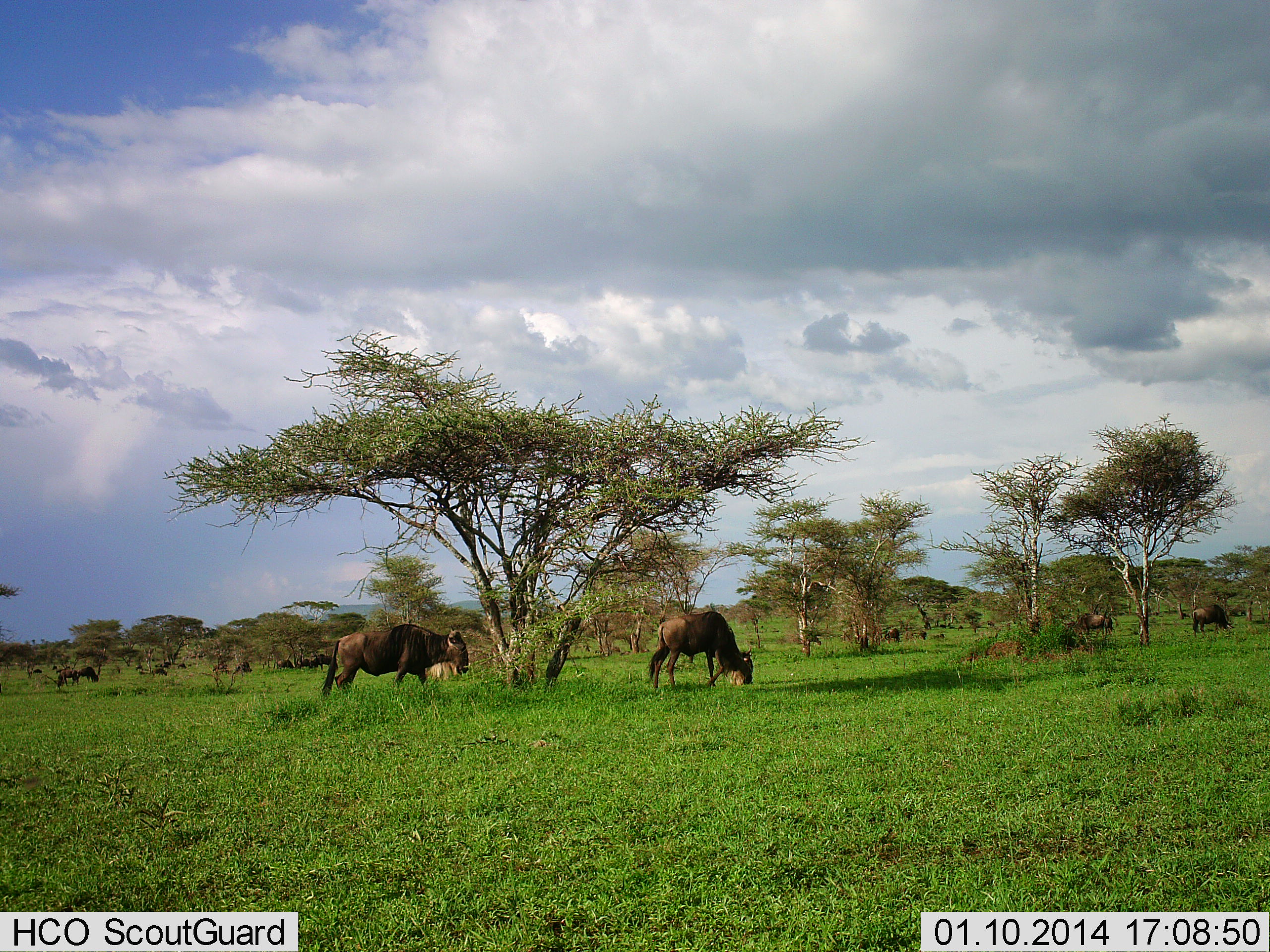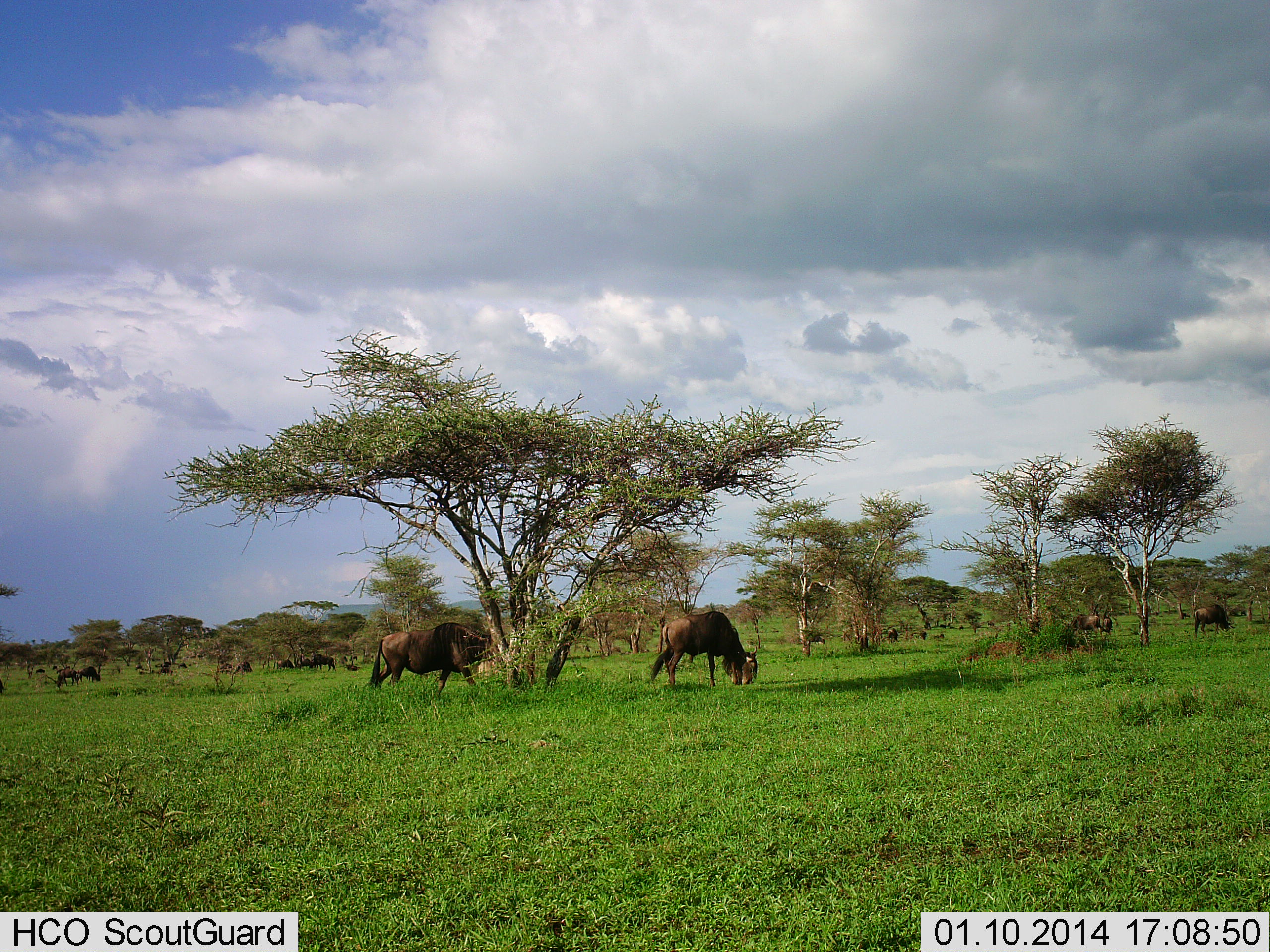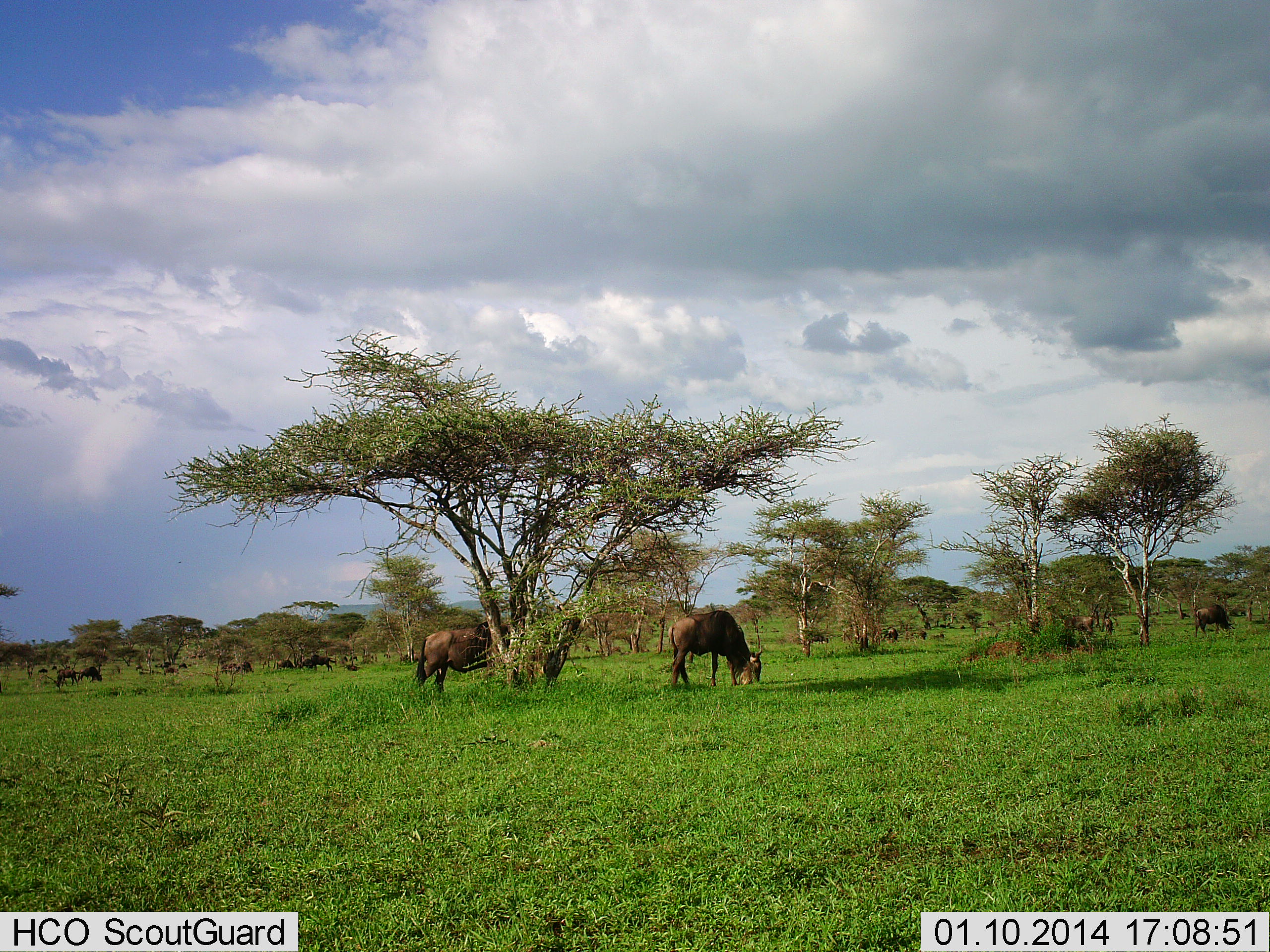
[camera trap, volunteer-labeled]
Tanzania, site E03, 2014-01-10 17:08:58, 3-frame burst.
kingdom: Animalia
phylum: Chordata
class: Mammalia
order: Artiodactyla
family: Bovidae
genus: Connochaetes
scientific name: Connochaetes taurinus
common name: blue wildebeest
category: wildebeest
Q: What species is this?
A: Wildebeest (blue wildebeest) (Connochaetes taurinus).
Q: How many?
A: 11-50.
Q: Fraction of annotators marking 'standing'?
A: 44%.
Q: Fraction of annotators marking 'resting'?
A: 0%.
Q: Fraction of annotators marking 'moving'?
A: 37%.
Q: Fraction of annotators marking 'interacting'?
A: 4%.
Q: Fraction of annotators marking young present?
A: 0%.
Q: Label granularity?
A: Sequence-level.